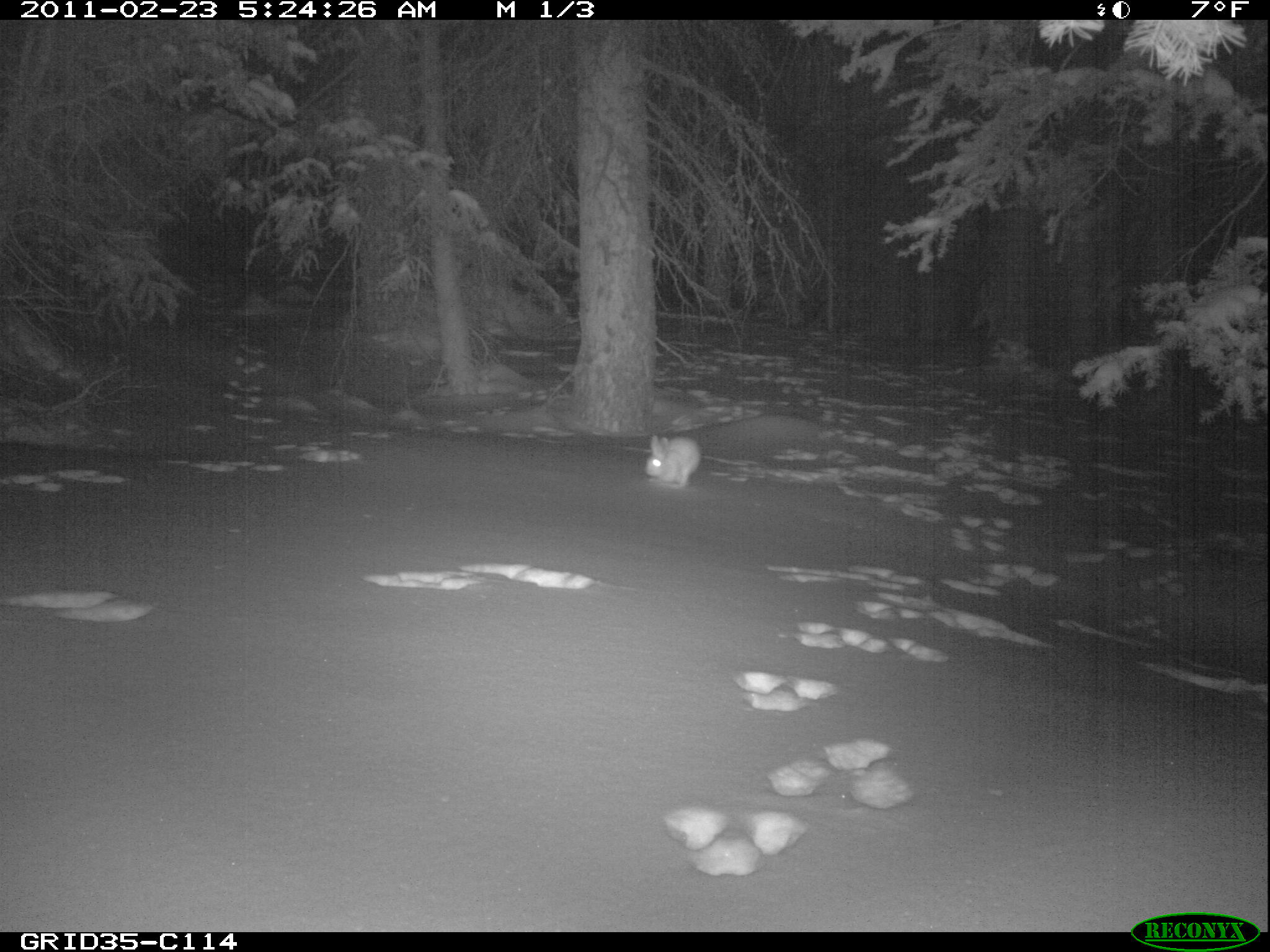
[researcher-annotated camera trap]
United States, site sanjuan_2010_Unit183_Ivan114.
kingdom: Animalia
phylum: Chordata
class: Mammalia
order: Lagomorpha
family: Leporidae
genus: Lepus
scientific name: Lepus americanus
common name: snowshoe hare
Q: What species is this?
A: Lepus americanus (snowshoe hare).